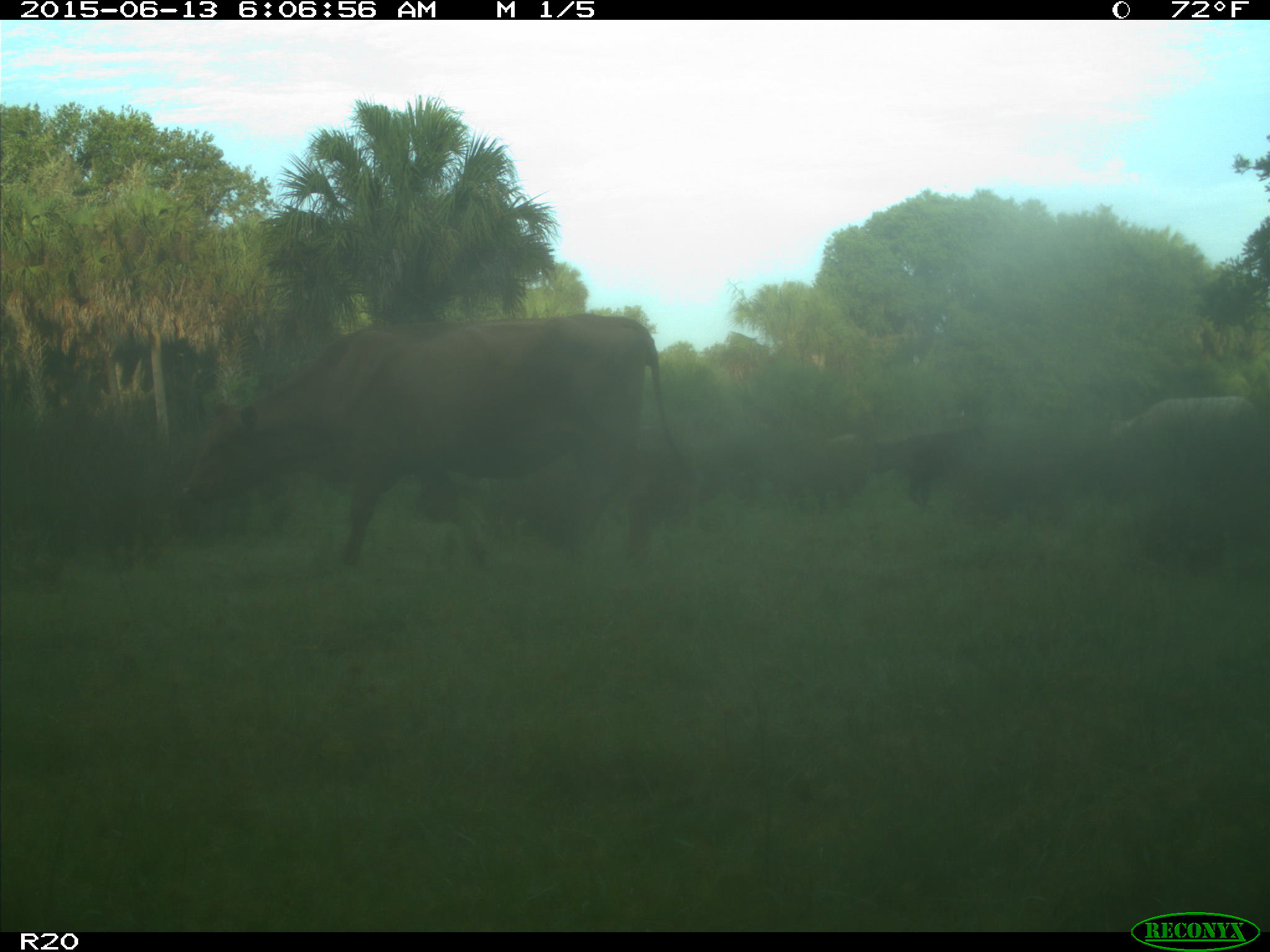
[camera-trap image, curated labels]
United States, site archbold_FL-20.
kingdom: Animalia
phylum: Chordata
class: Mammalia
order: Artiodactyla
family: Bovidae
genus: Bos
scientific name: Bos taurus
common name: domestic cow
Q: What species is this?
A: Bos taurus (domestic cow).